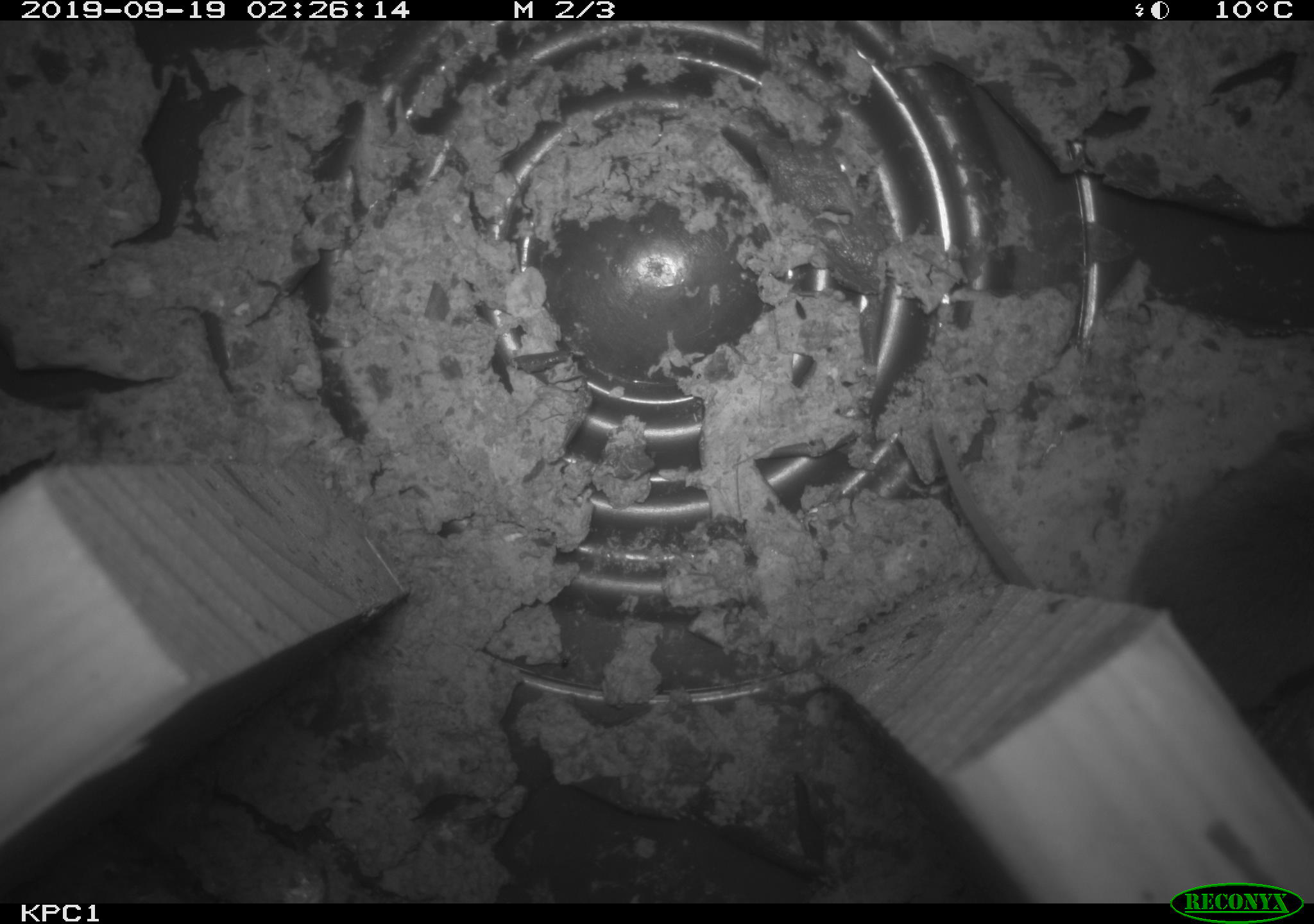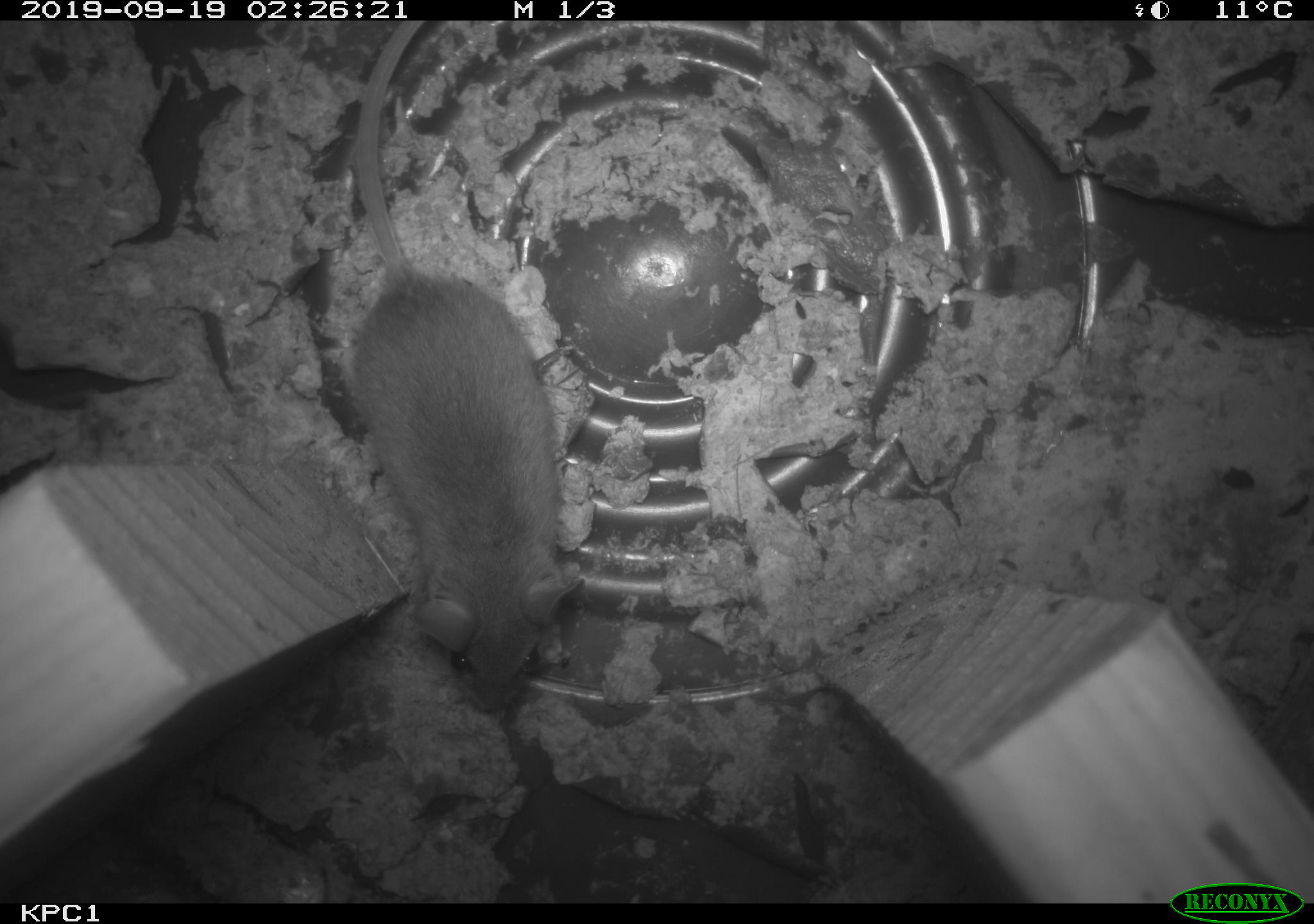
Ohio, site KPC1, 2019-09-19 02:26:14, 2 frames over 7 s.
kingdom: Animalia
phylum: Chordata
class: Mammalia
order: Rodentia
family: Cricetidae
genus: Peromyscus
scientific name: Peromyscus leucopus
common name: white-footed mouse